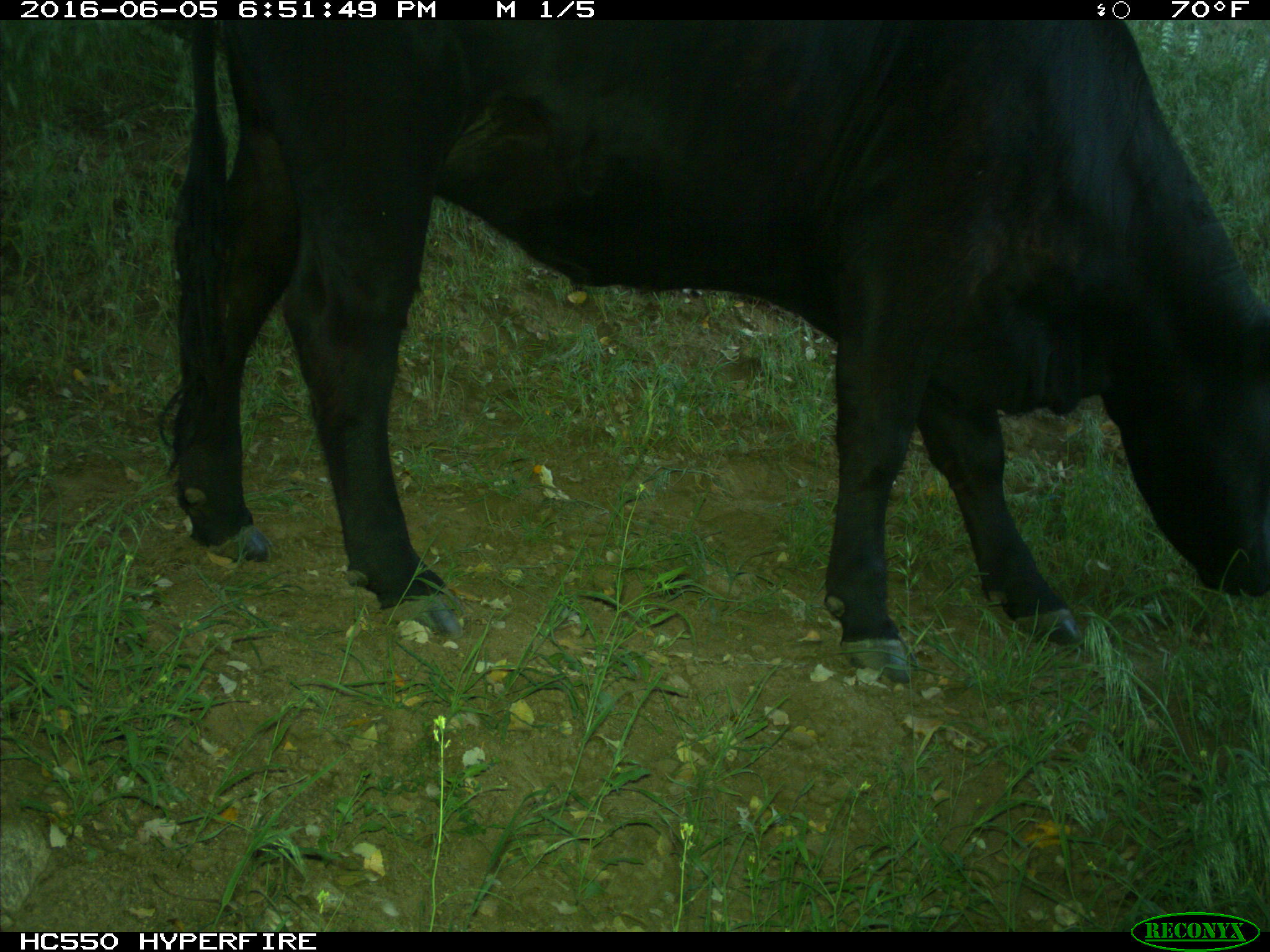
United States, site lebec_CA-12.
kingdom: Animalia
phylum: Chordata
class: Mammalia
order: Artiodactyla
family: Bovidae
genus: Bos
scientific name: Bos taurus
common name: domestic cow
Bos taurus (domestic cow).